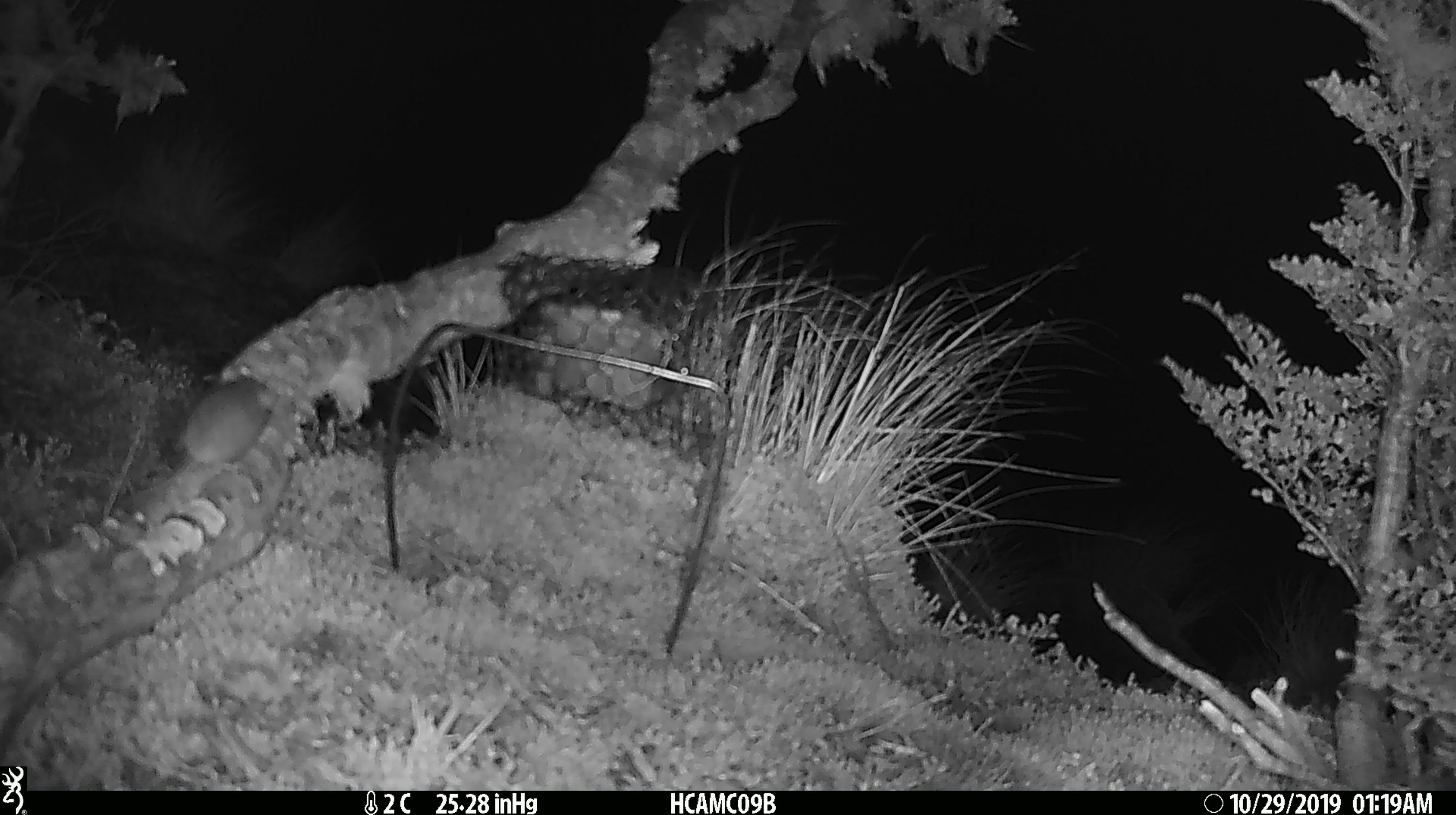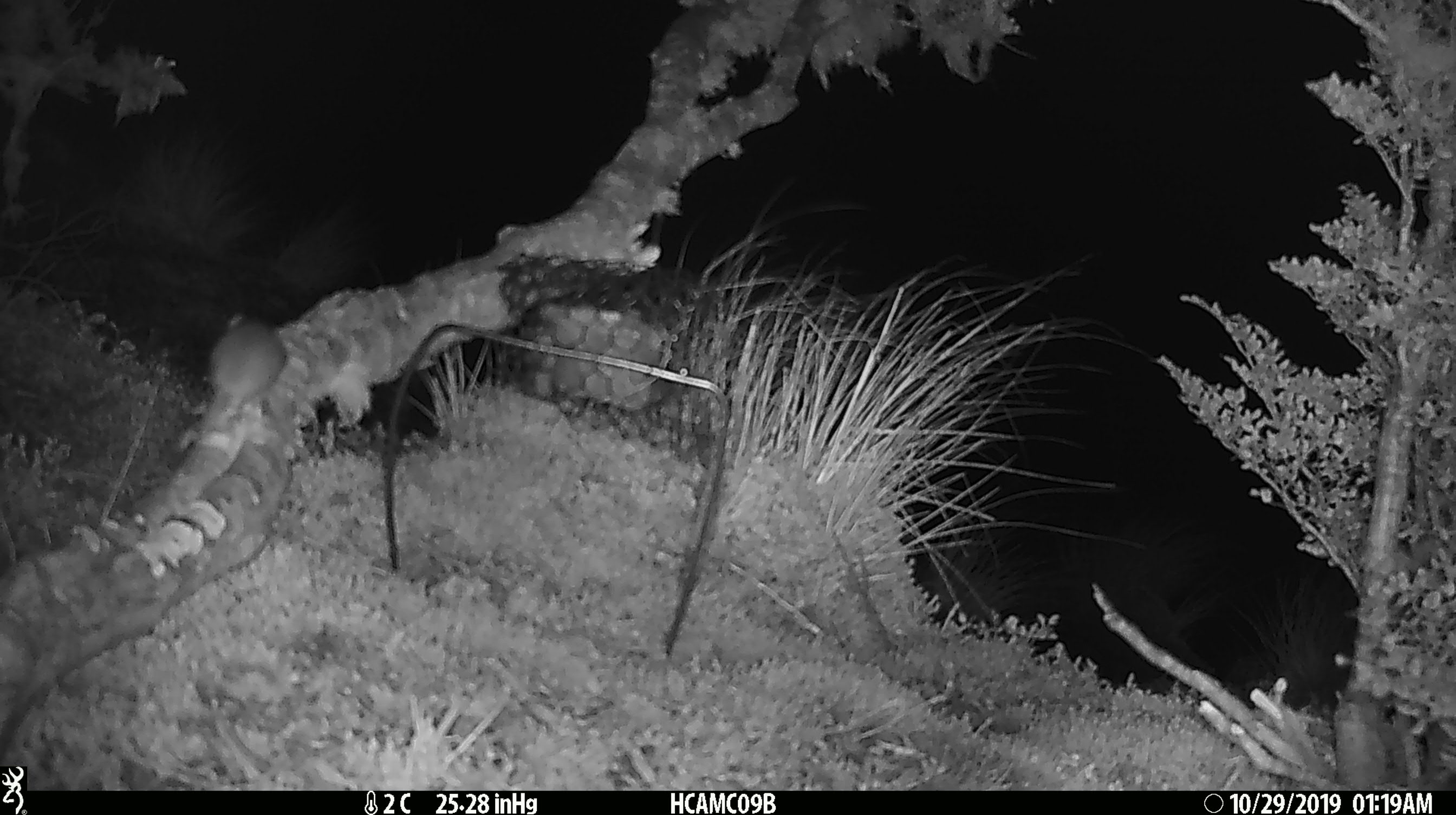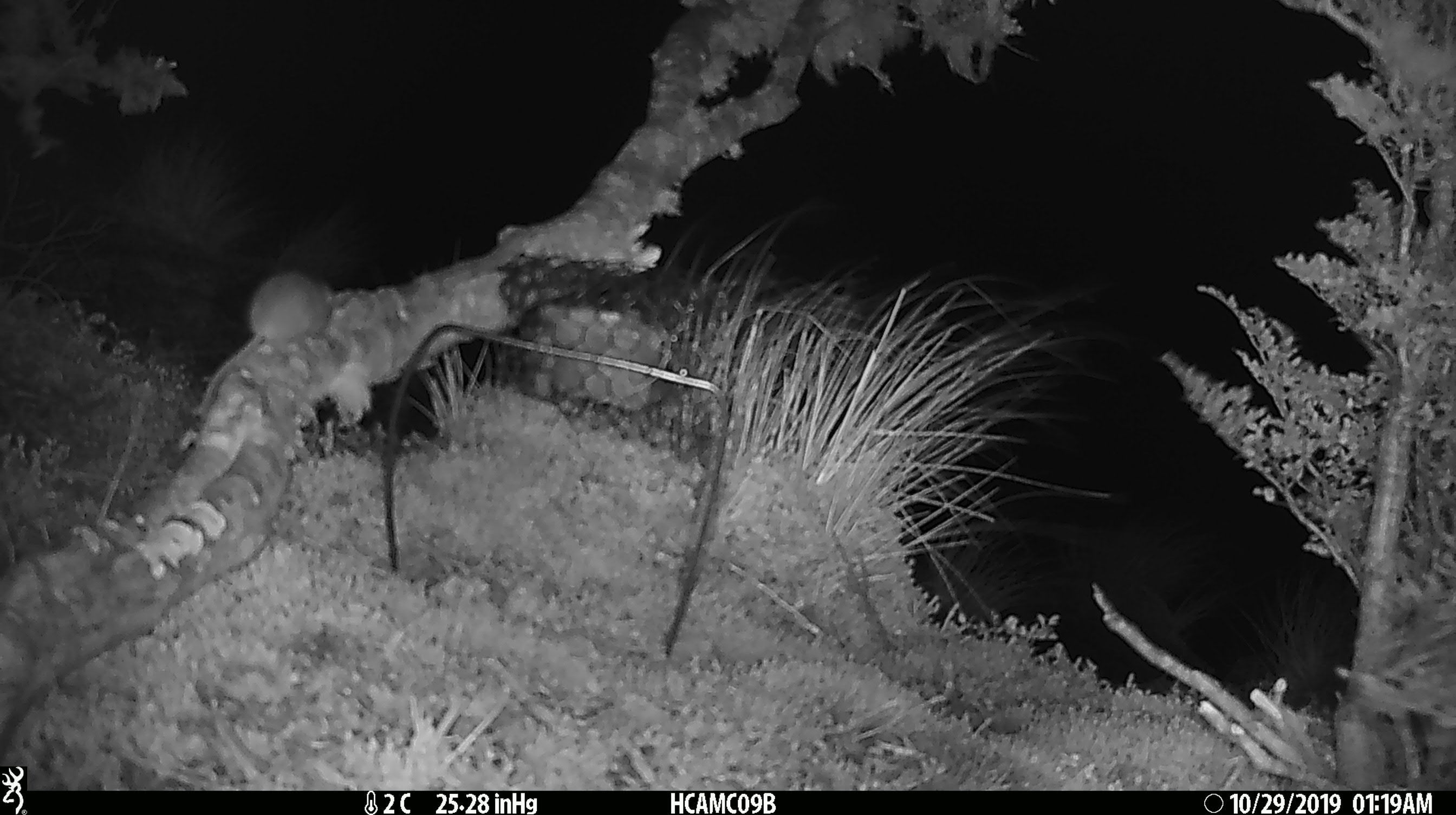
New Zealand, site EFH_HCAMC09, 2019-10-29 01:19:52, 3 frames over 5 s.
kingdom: Animalia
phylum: Chordata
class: Mammalia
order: Rodentia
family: Muridae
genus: Mus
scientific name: Mus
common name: mouse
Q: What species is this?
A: Mouse (Mus).